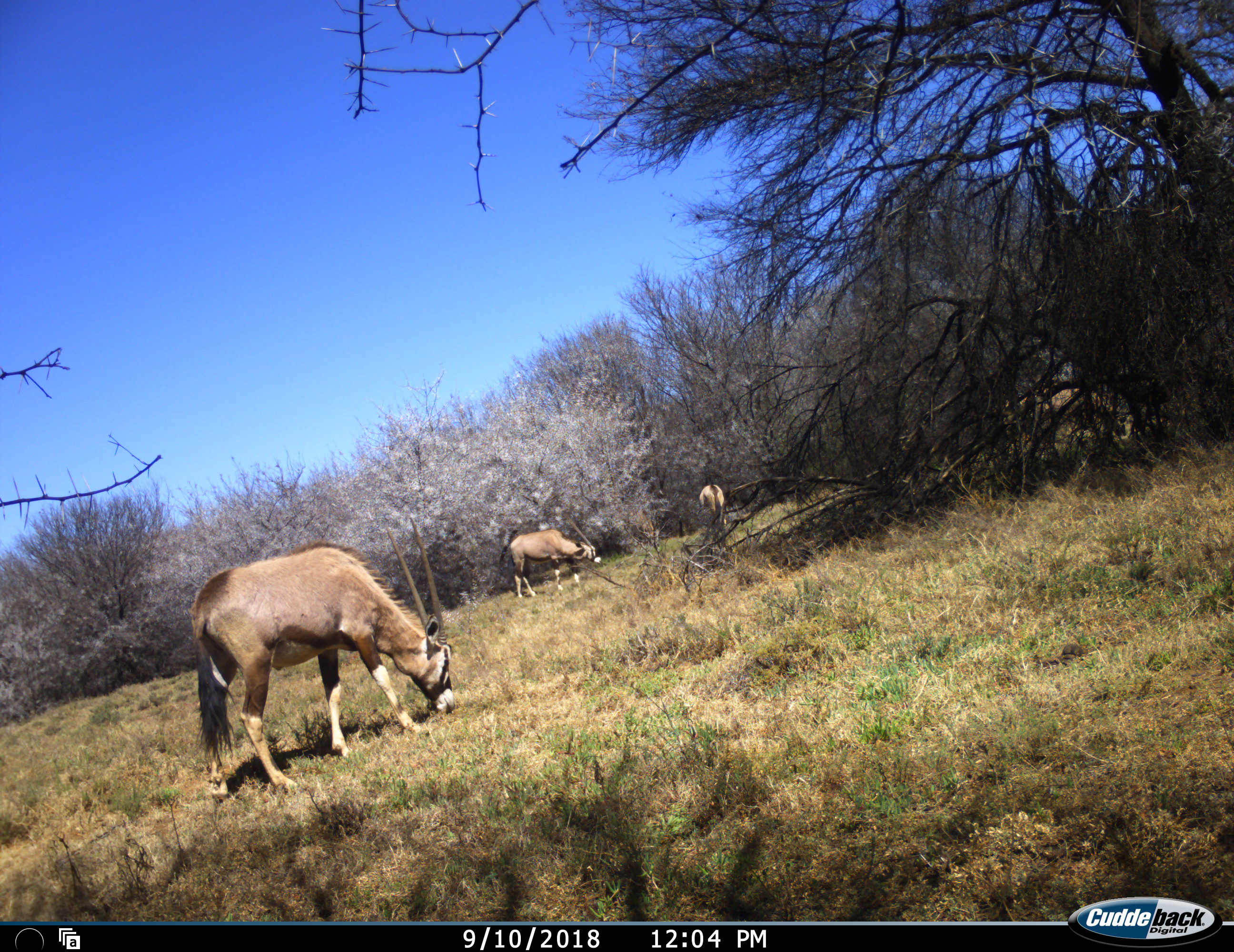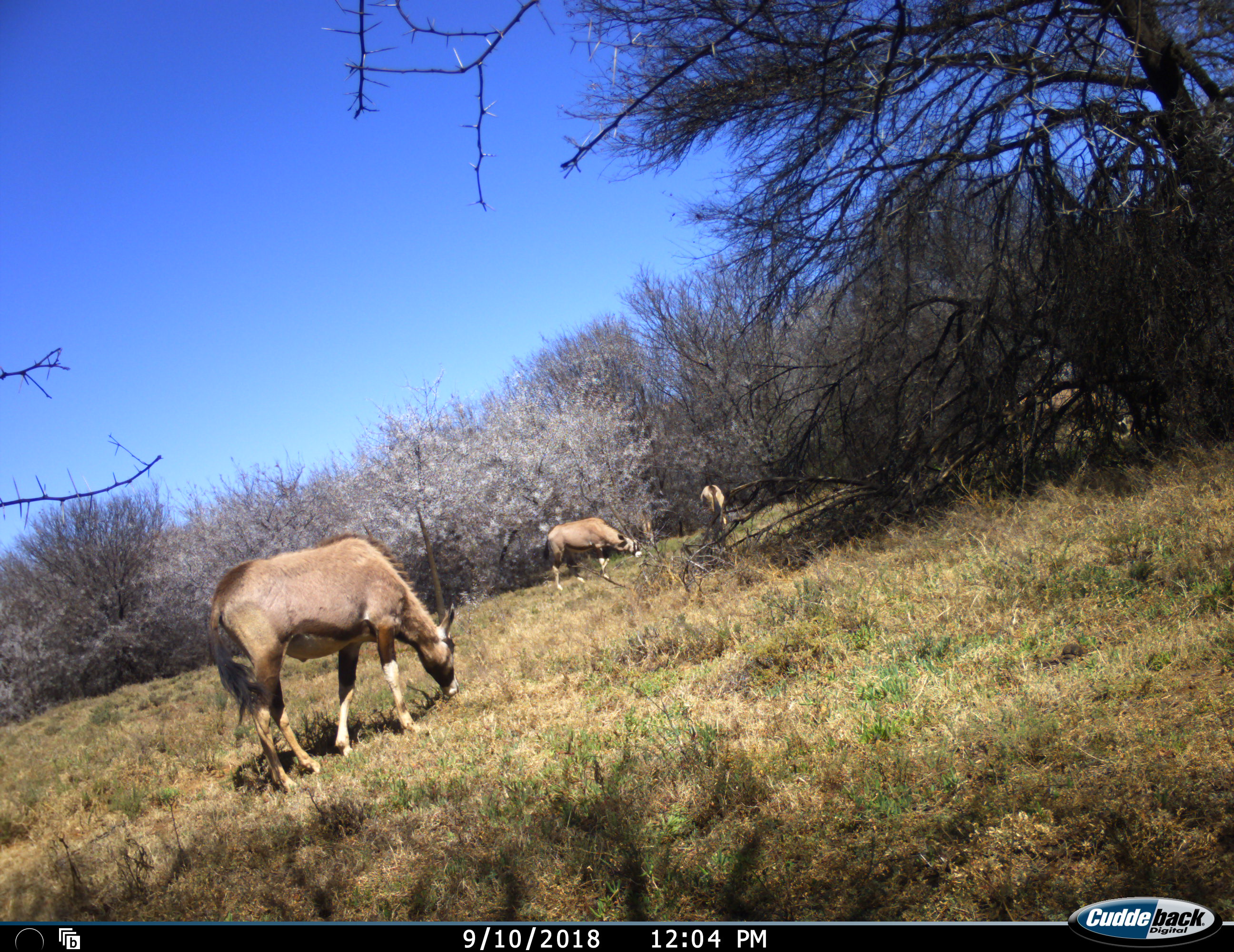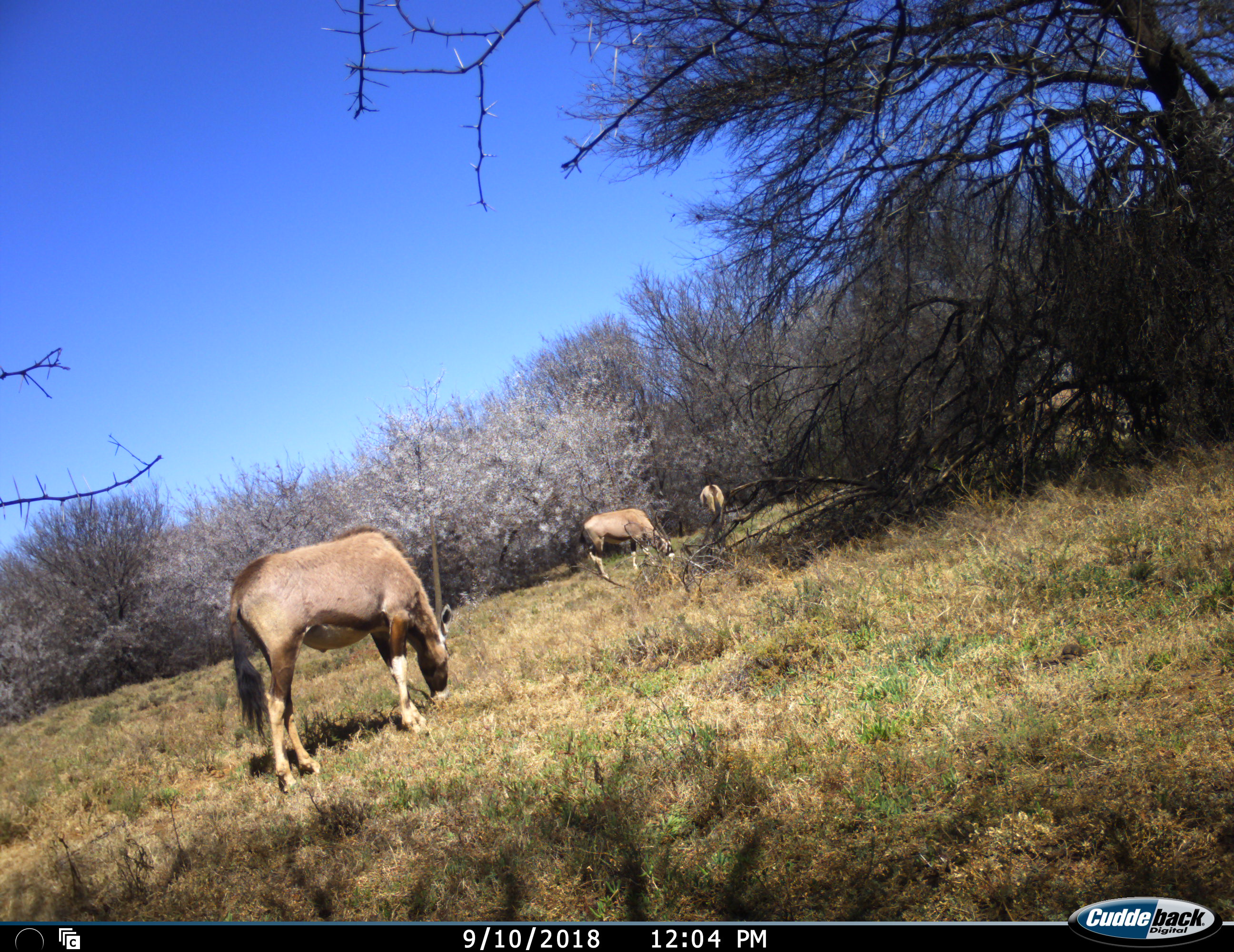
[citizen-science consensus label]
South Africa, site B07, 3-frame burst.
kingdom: Animalia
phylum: Chordata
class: Mammalia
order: Artiodactyla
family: Bovidae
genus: Oryx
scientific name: Oryx gazella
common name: gemsbok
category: gemsbokoryx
Gemsbokoryx (gemsbok) (Oryx gazella), count 4. Behavior (volunteer vote fractions): standing 11%, resting 0%, moving 33%, interacting 0%. Young present (vote fraction): 0%. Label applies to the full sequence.